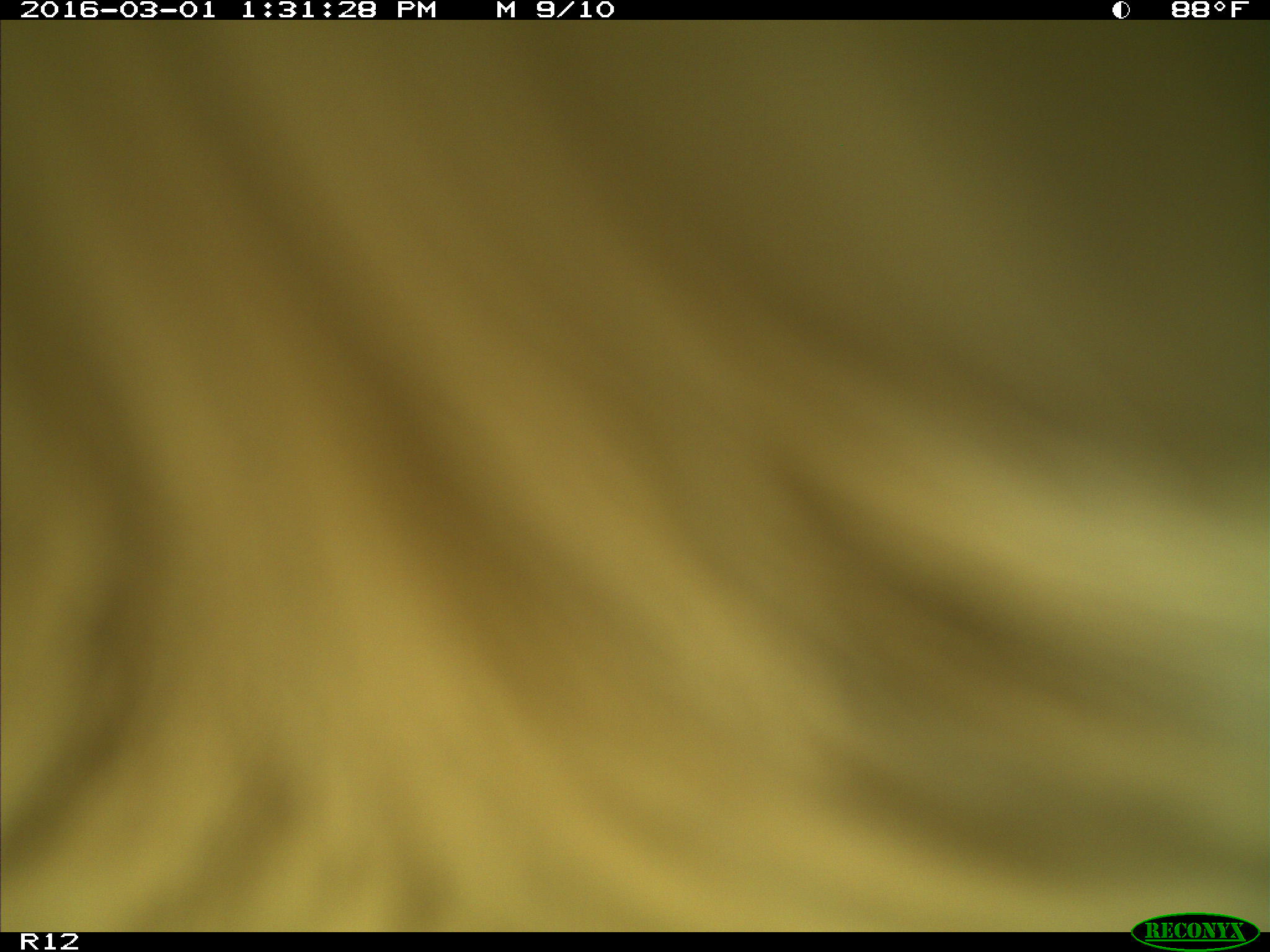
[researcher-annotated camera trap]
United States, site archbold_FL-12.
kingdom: Animalia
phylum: Chordata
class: Mammalia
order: Artiodactyla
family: Bovidae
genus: Bos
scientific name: Bos taurus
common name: domestic cow